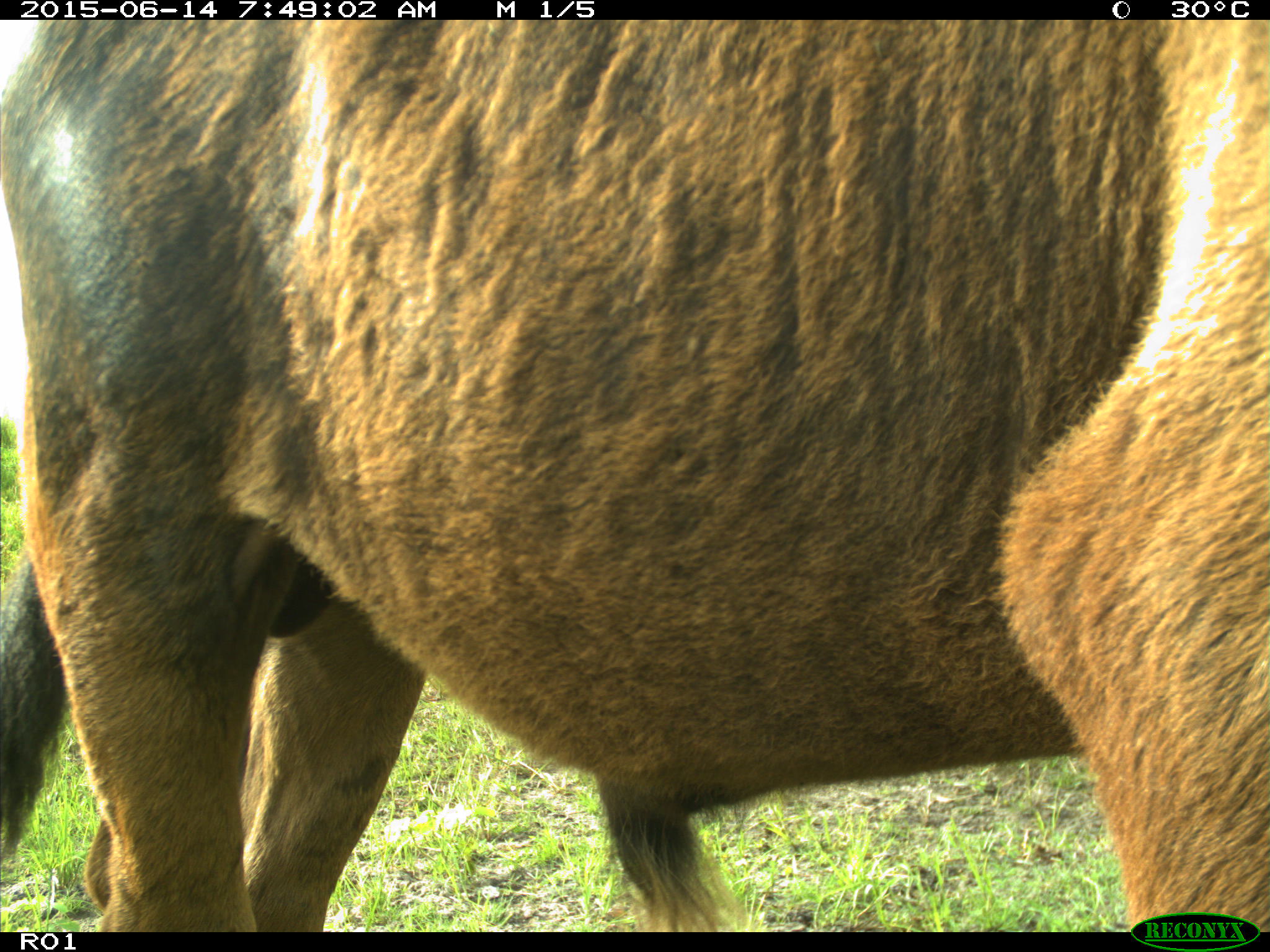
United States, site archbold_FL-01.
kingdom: Animalia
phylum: Chordata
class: Mammalia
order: Artiodactyla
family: Bovidae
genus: Bos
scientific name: Bos taurus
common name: domestic cow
Bos taurus (domestic cow).